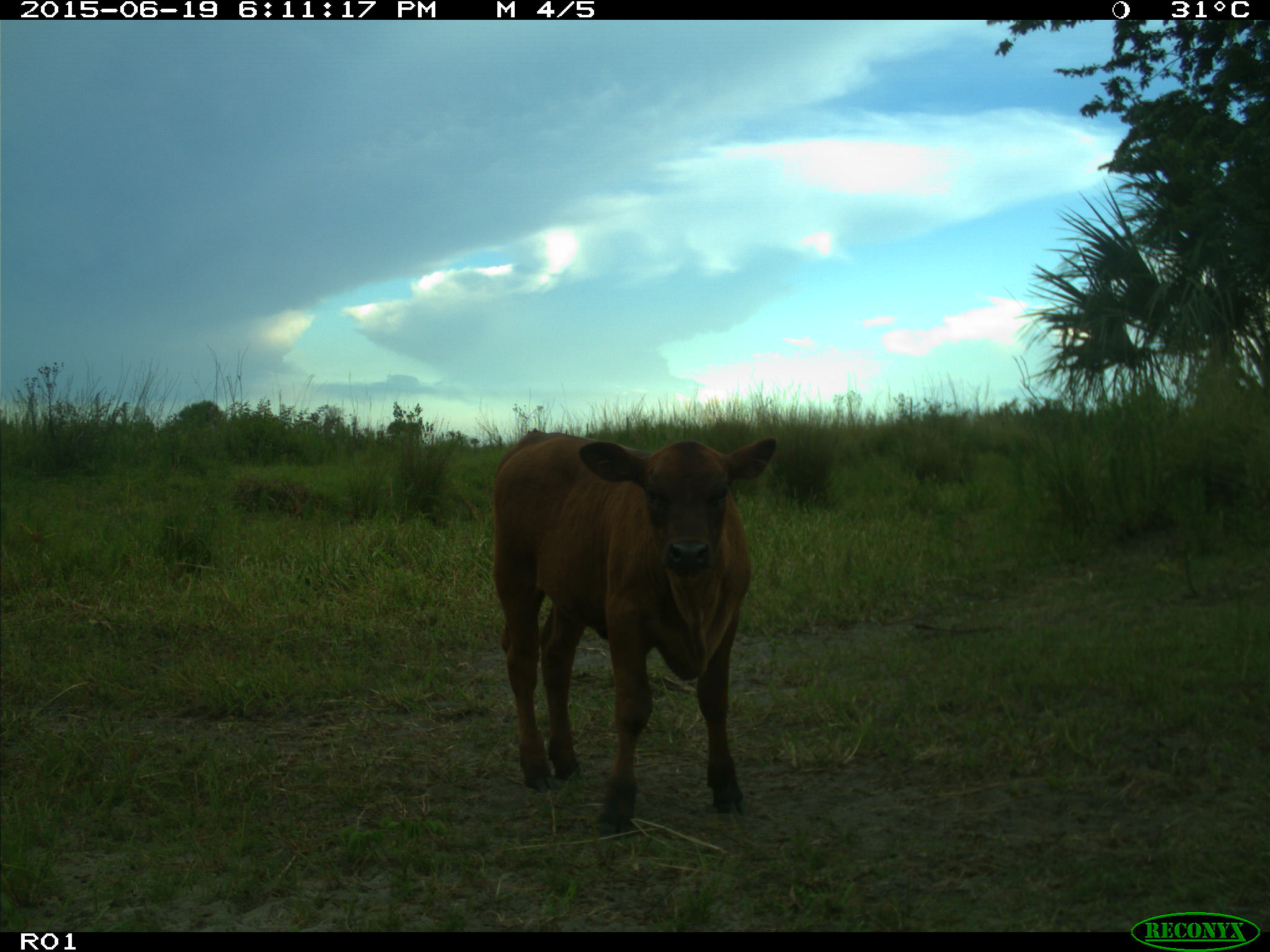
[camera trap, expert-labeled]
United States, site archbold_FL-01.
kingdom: Animalia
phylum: Chordata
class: Mammalia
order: Artiodactyla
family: Bovidae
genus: Bos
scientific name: Bos taurus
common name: domestic cow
Bos taurus (domestic cow).